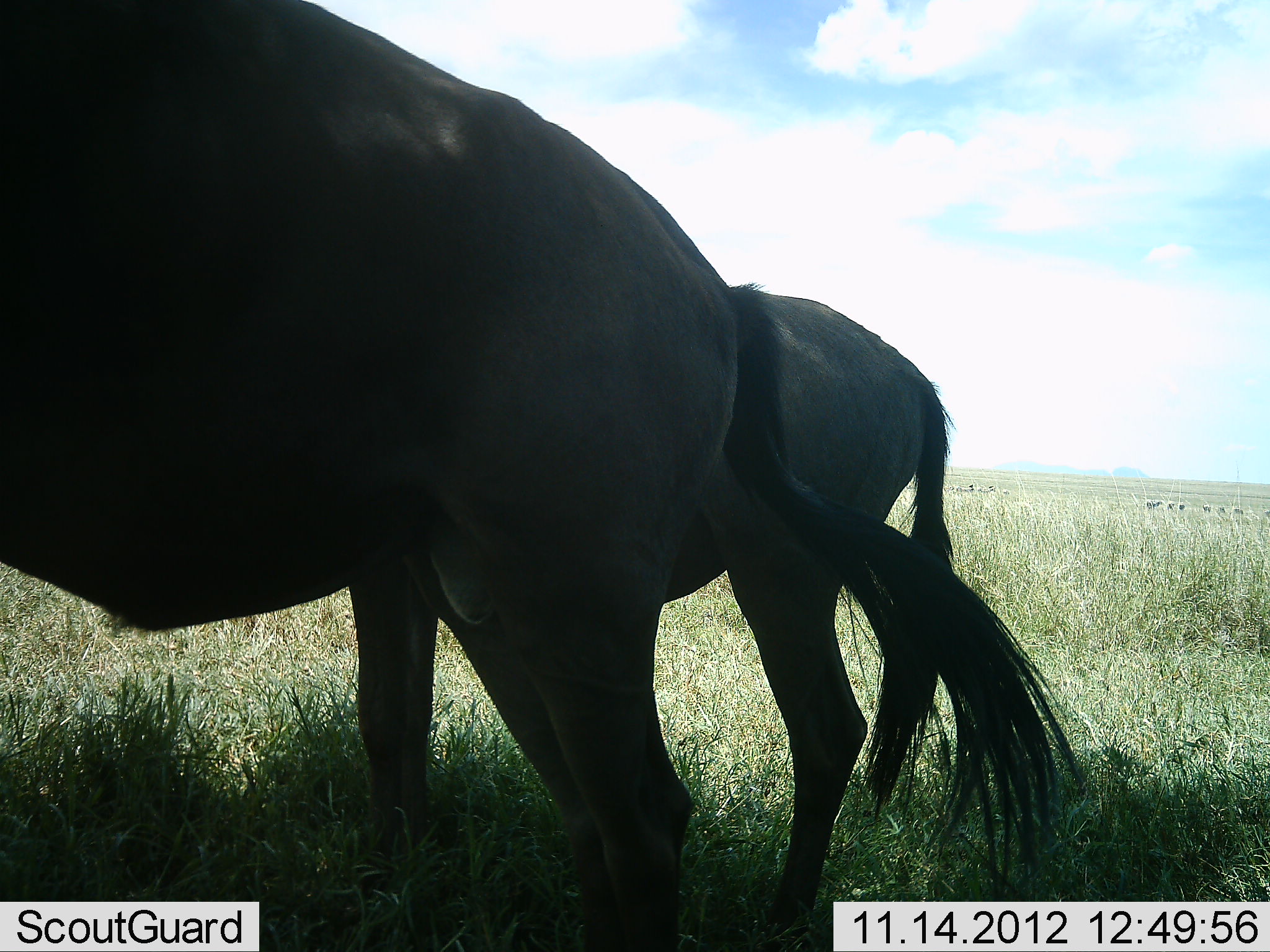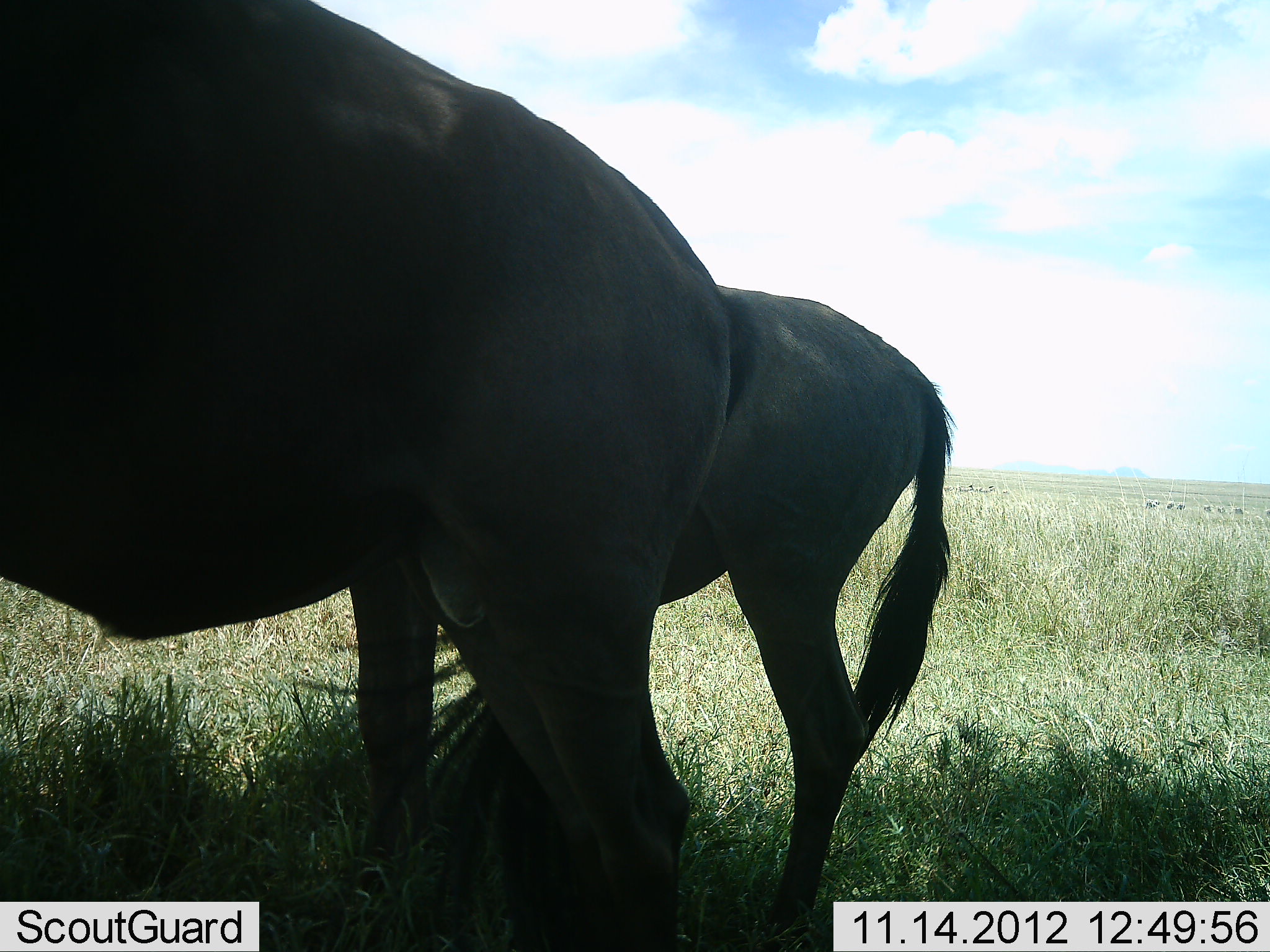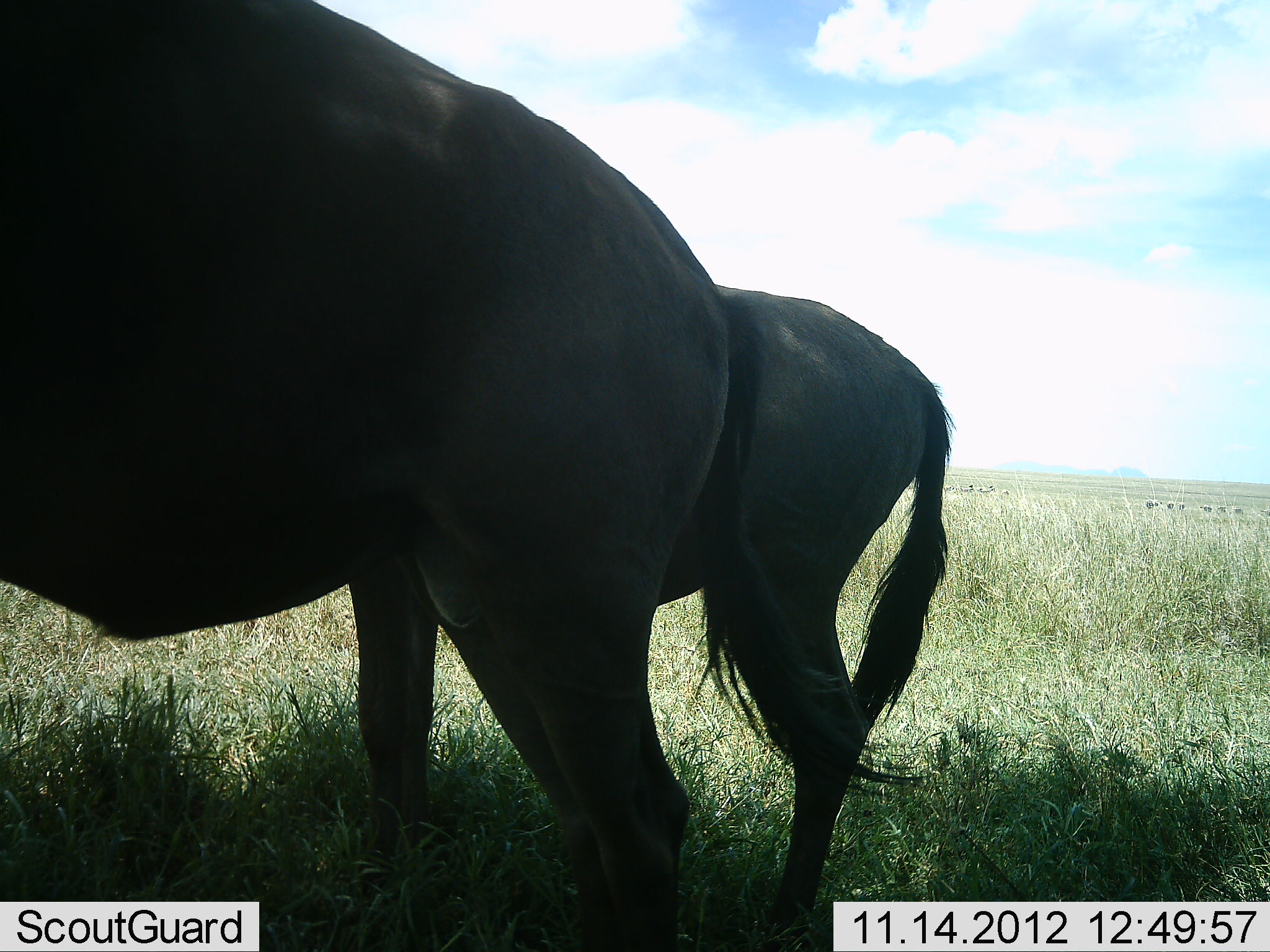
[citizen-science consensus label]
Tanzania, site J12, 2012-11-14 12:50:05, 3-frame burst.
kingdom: Animalia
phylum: Chordata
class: Mammalia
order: Artiodactyla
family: Bovidae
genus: Connochaetes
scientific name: Connochaetes taurinus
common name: blue wildebeest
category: wildebeest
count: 2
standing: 90%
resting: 10%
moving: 0%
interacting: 0%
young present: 0%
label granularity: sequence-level